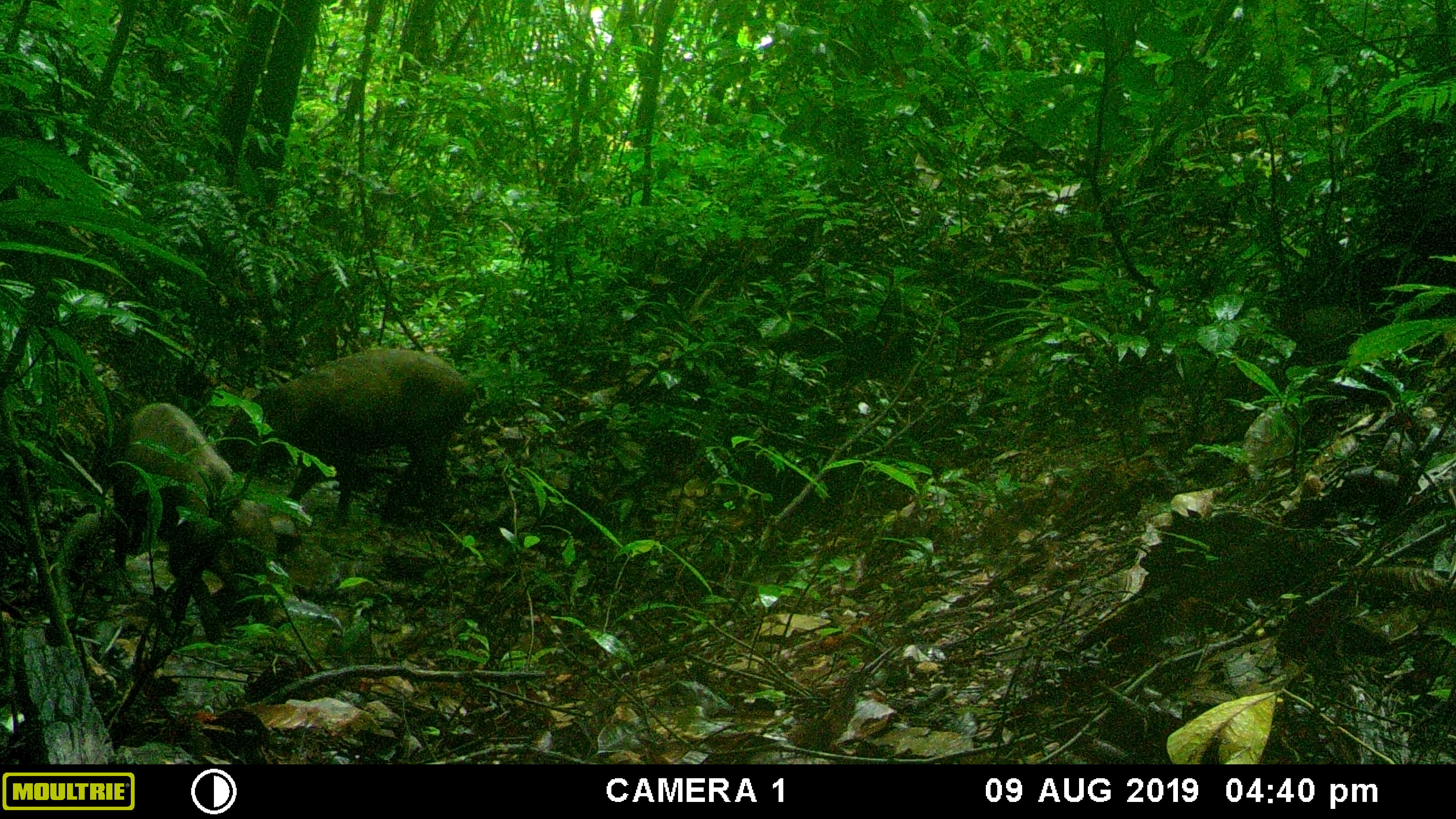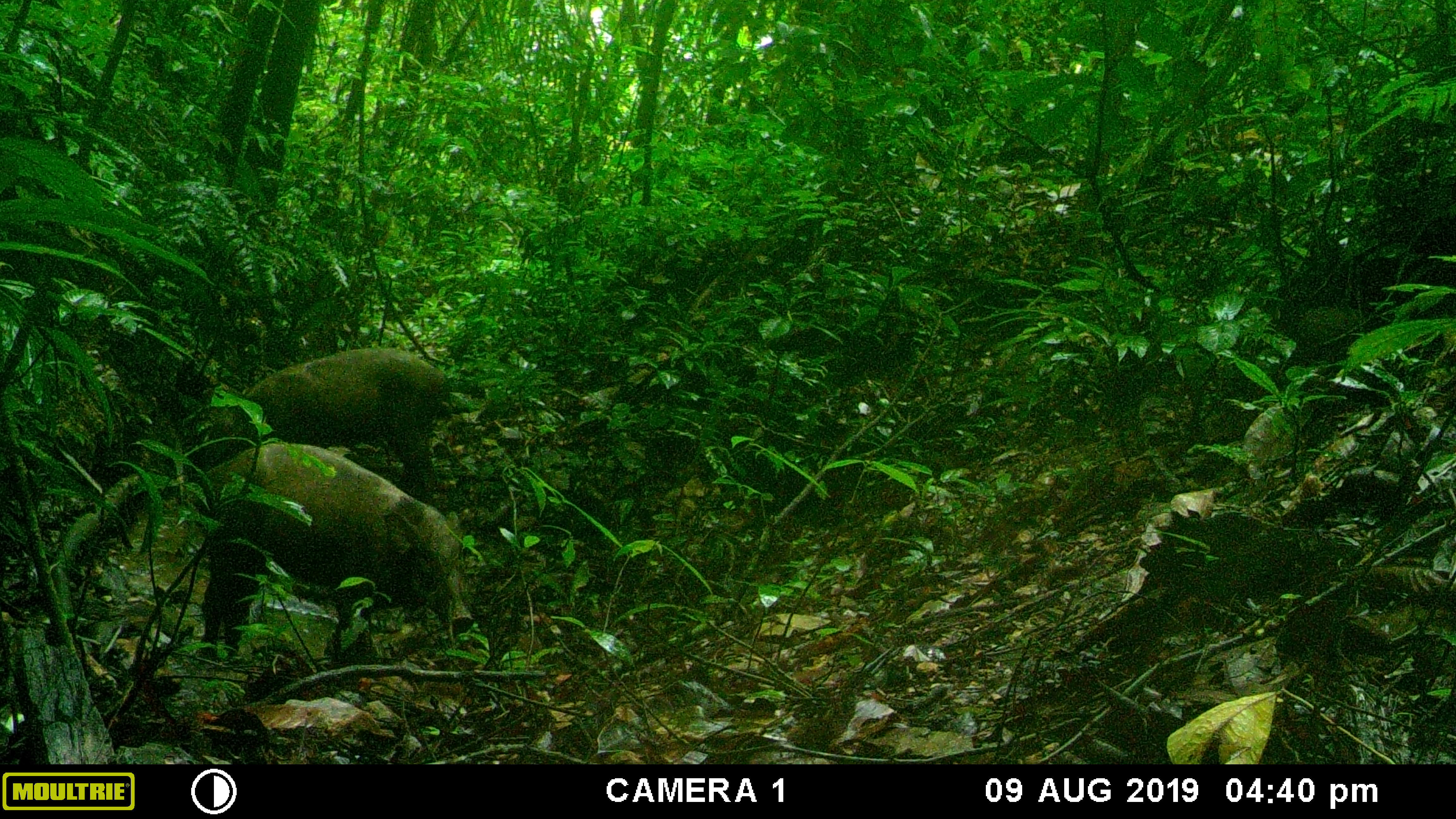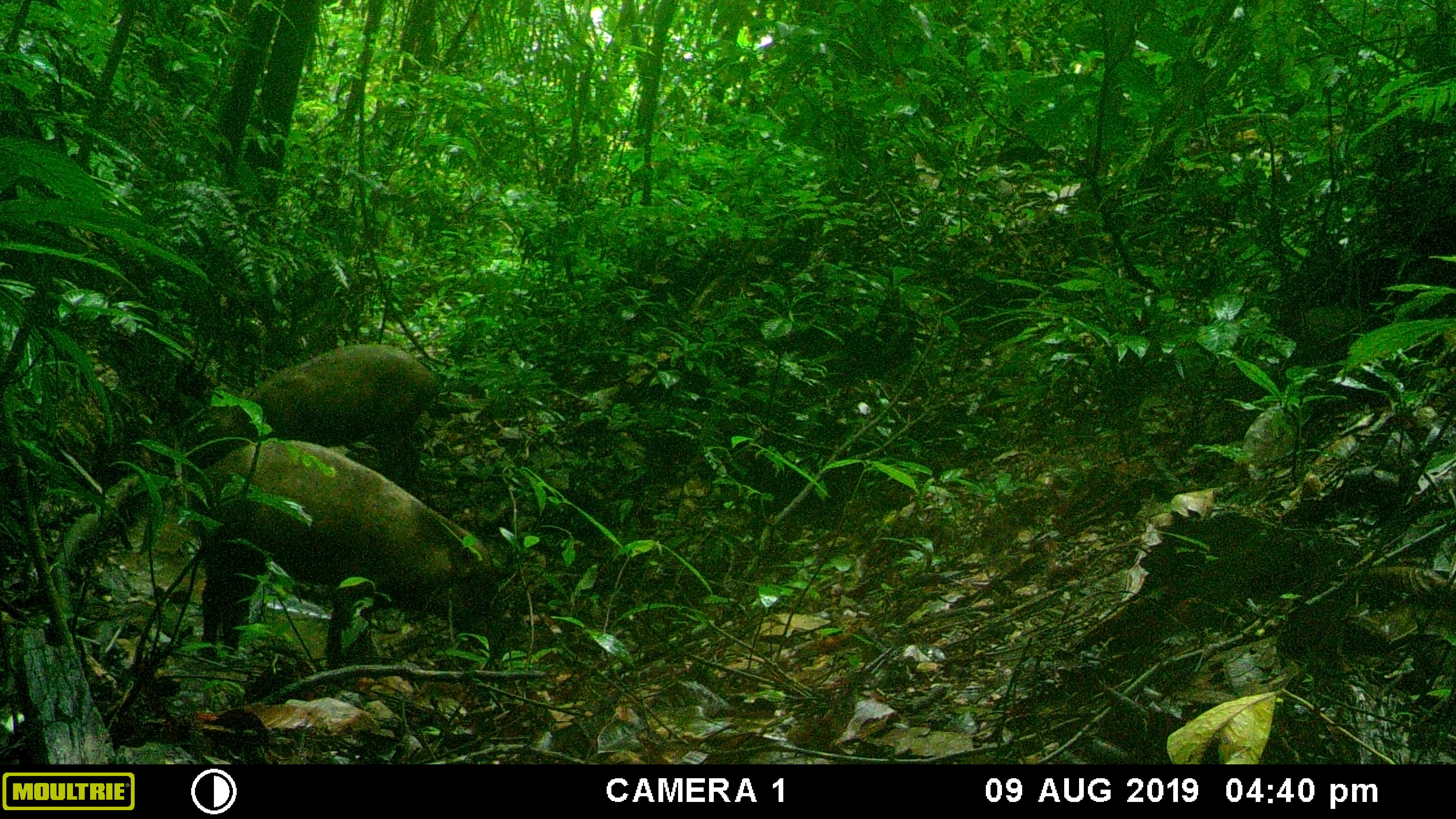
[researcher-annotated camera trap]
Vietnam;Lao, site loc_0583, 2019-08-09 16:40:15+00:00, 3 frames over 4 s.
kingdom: Animalia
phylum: Chordata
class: Mammalia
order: Artiodactyla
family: Suidae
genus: Sus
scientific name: Sus scrofa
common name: eurasian wild pig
Eurasian wild pig (Sus scrofa). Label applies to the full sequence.